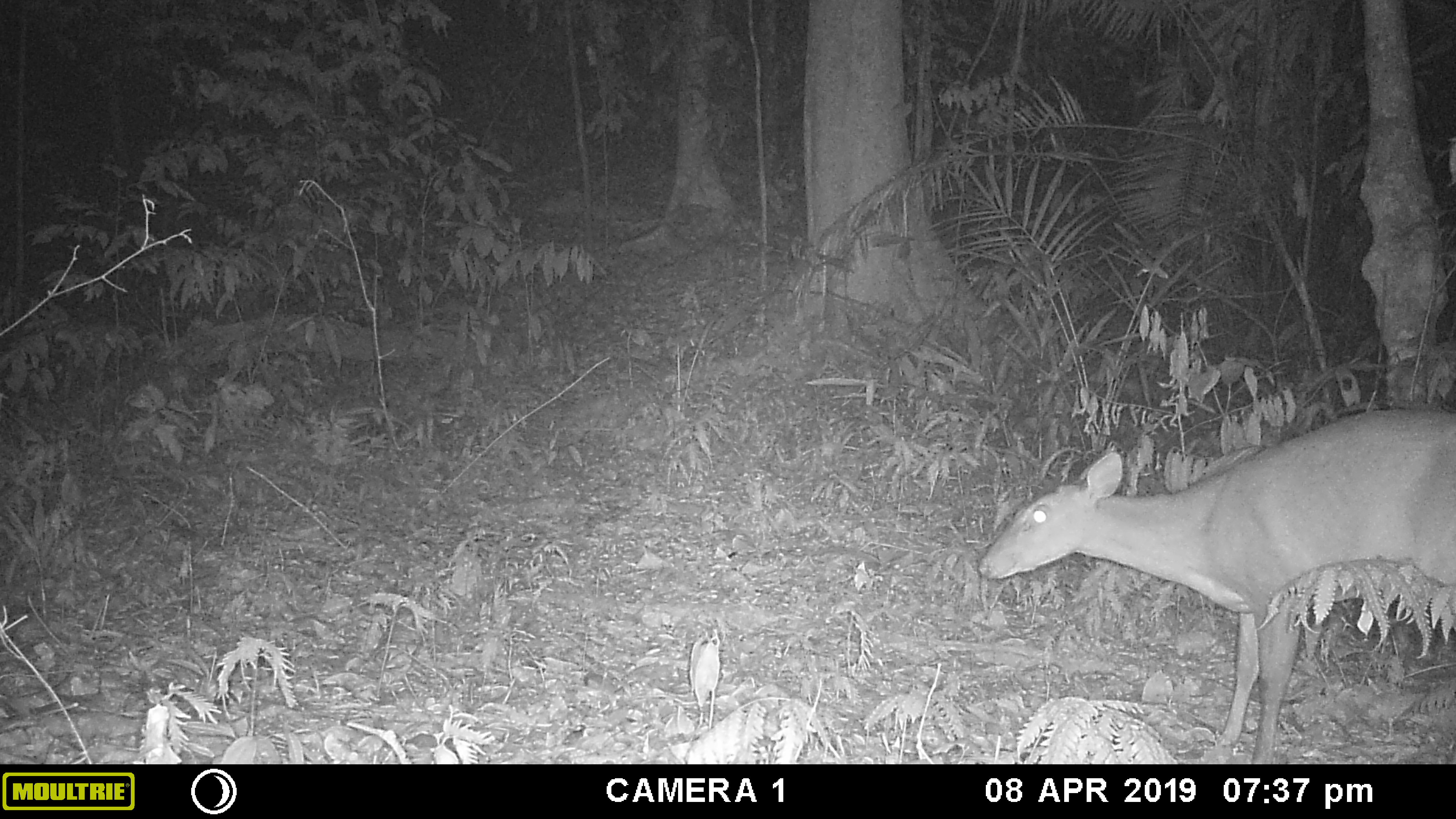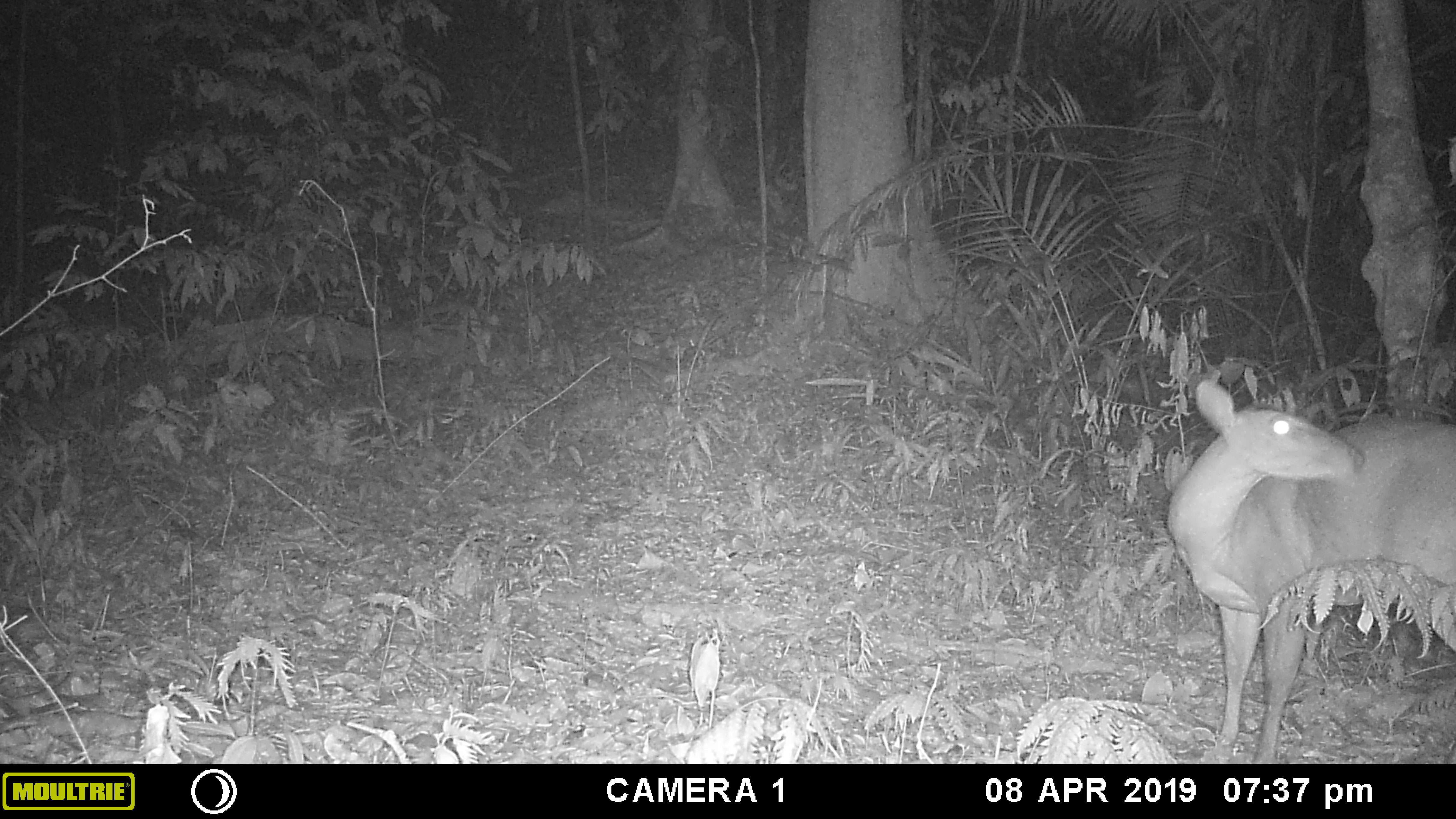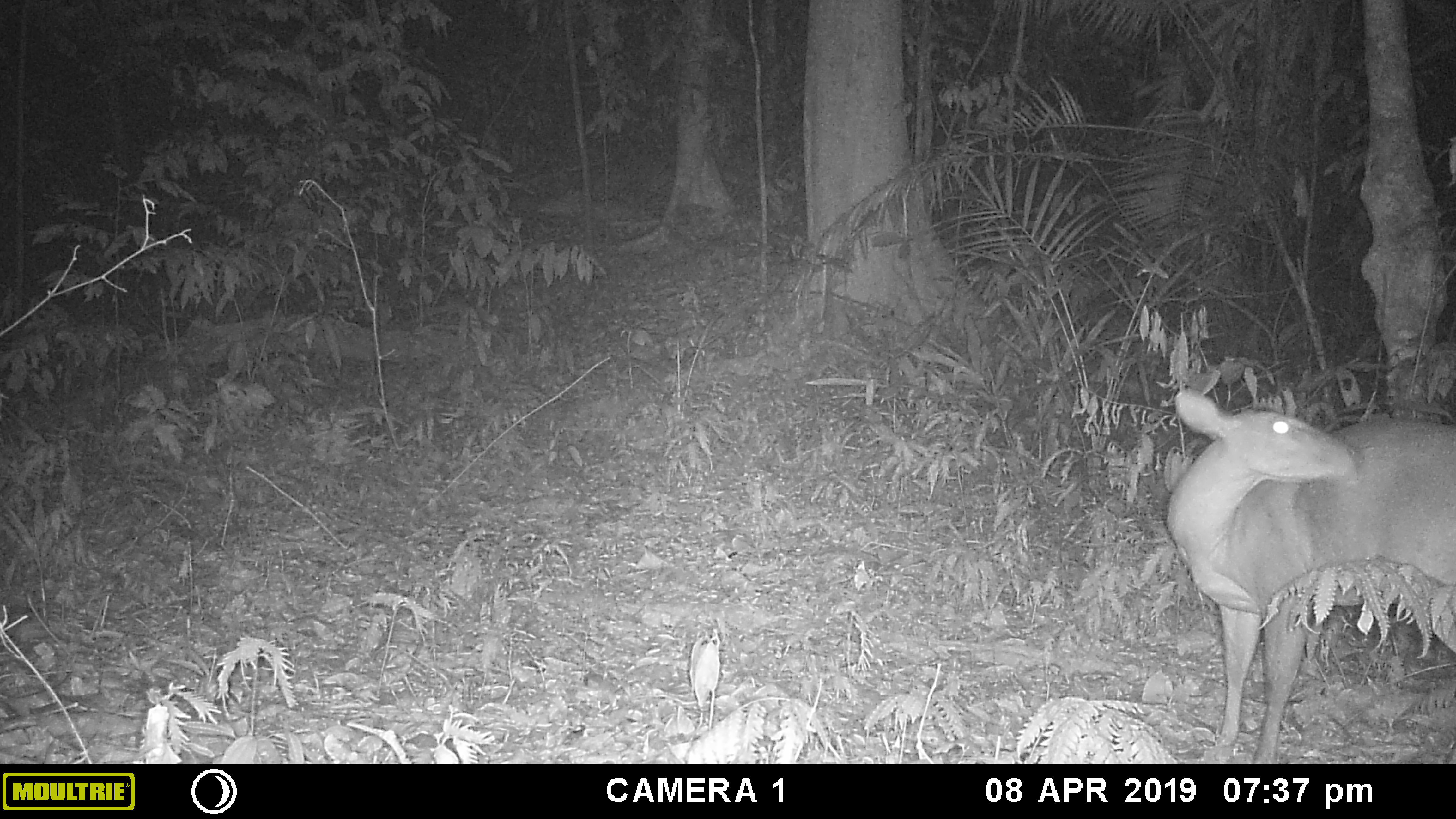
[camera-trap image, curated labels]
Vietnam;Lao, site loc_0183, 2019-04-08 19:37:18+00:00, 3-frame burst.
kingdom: Animalia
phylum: Chordata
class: Mammalia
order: Artiodactyla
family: Cervidae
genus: Muntiacus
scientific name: Muntiacus vuquangensis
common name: large-antlered muntjac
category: large antlered muntjac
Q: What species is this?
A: Large antlered muntjac (large-antlered muntjac) (Muntiacus vuquangensis).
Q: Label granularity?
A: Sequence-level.